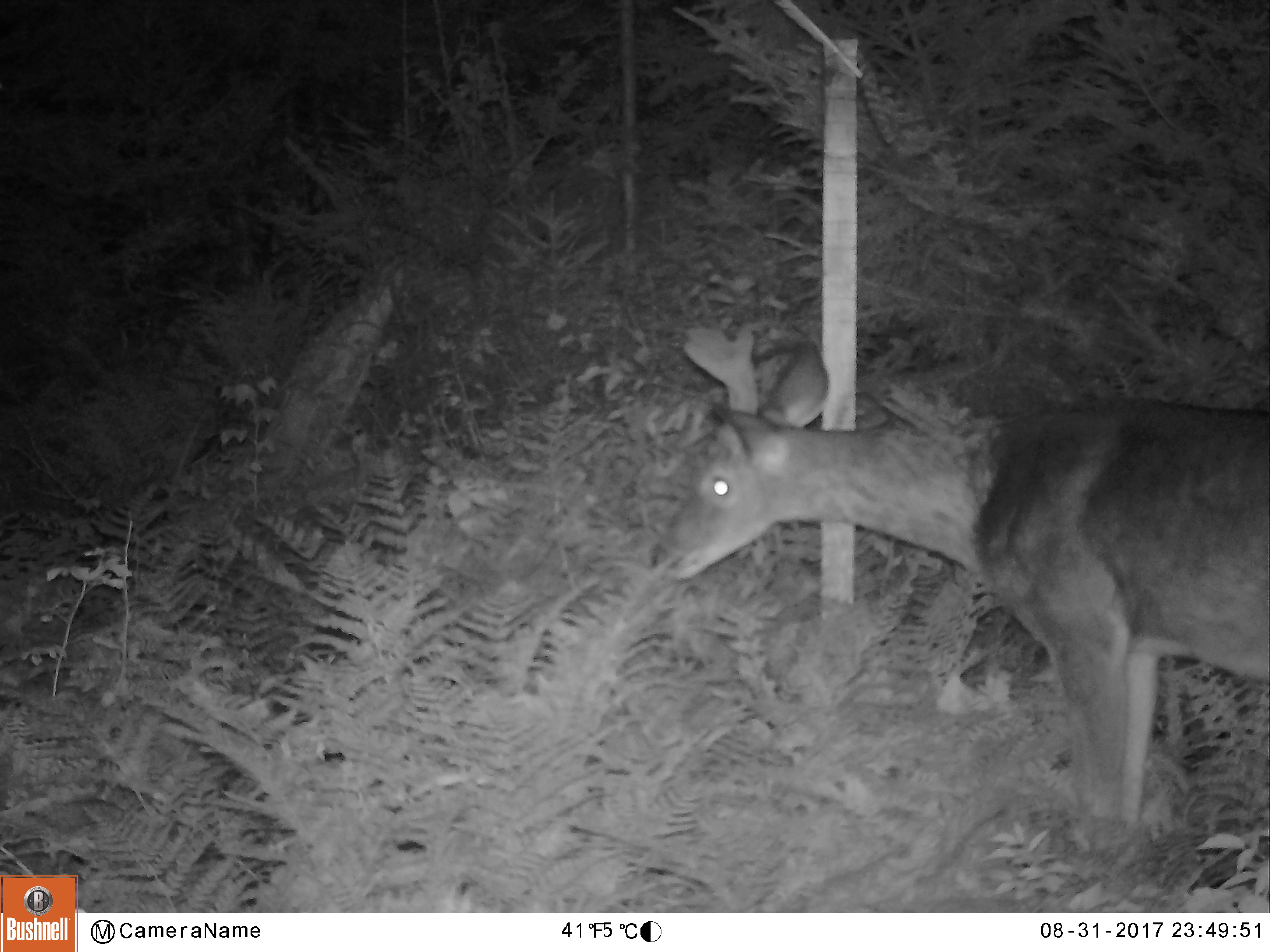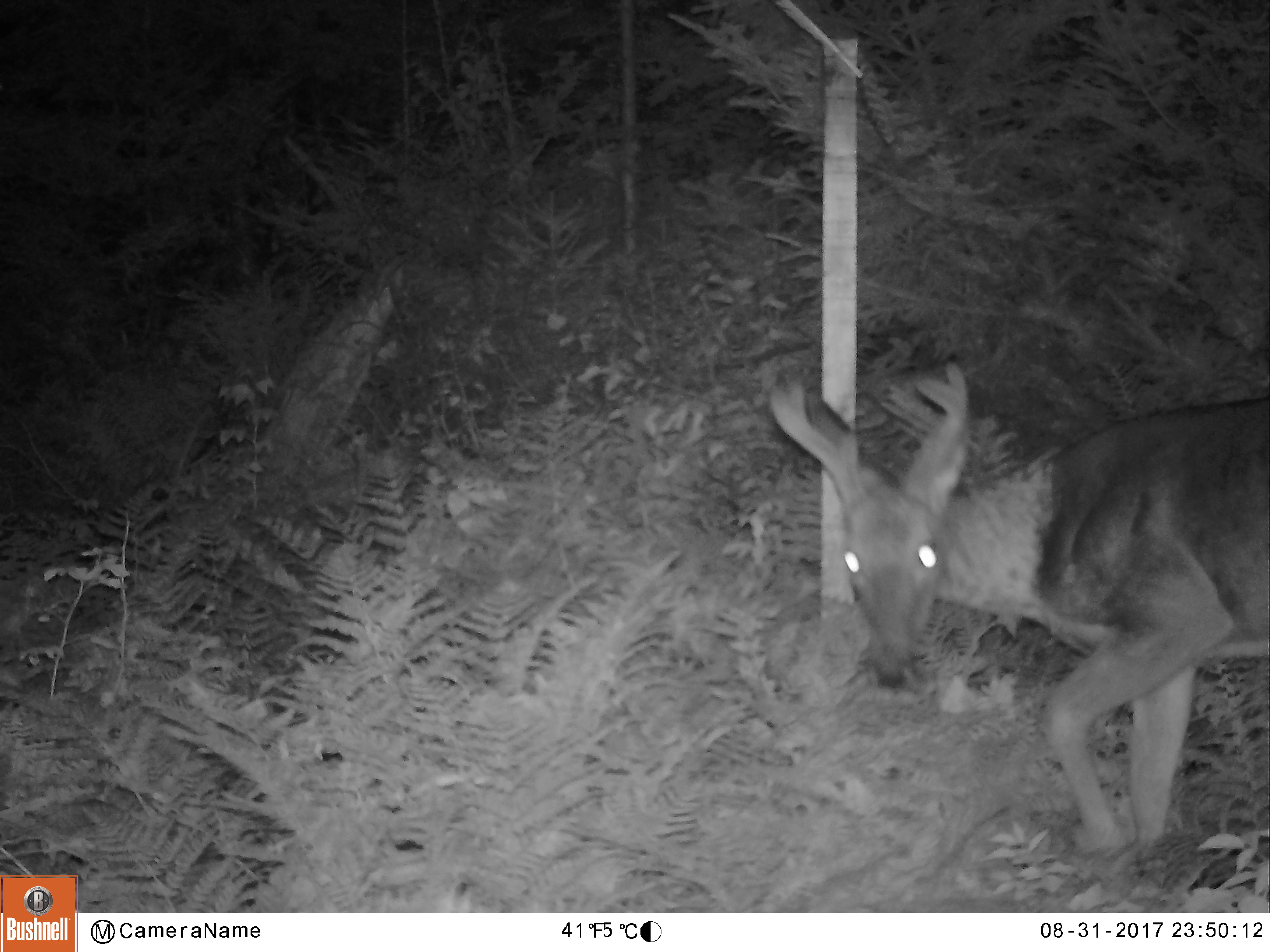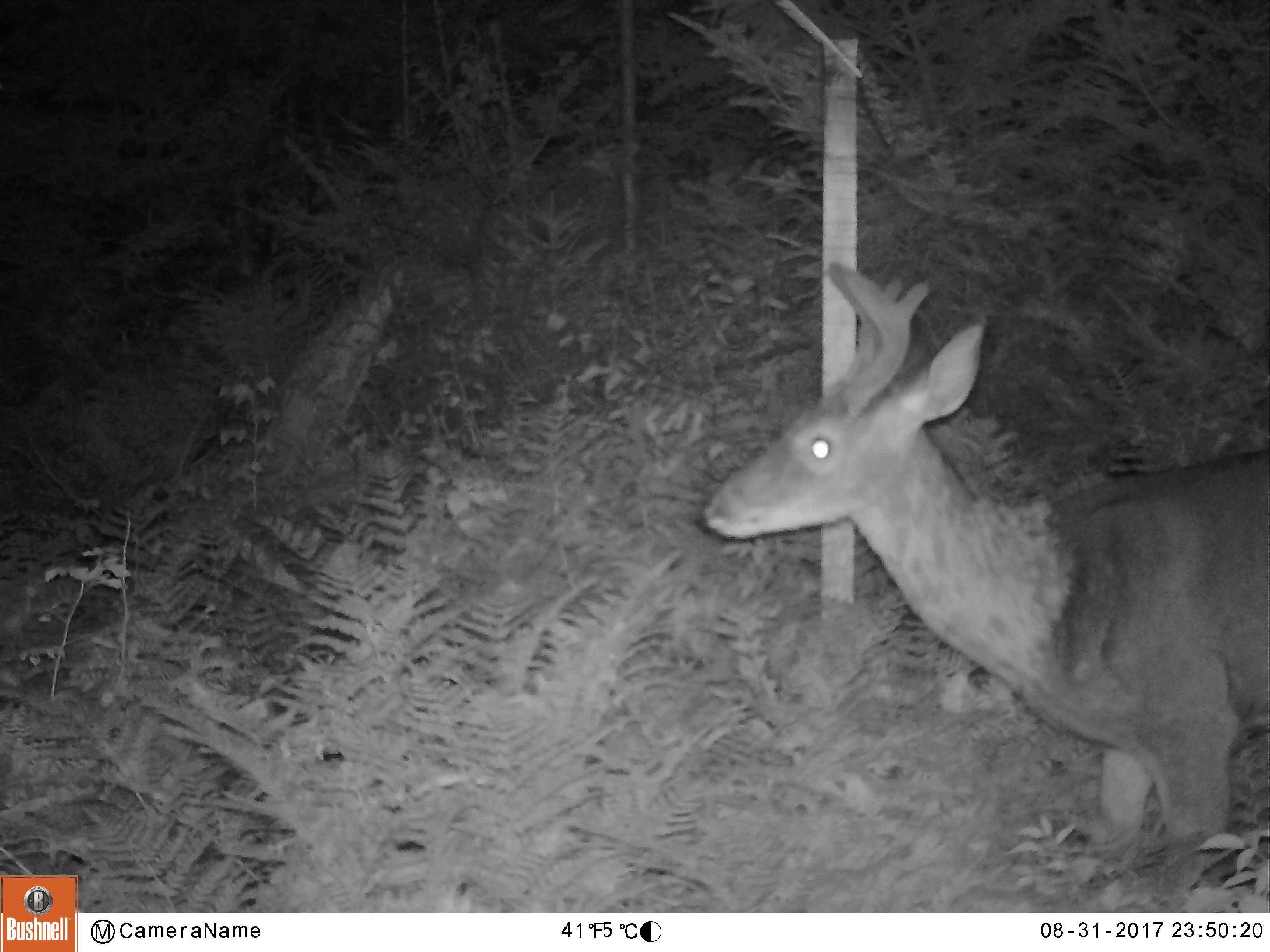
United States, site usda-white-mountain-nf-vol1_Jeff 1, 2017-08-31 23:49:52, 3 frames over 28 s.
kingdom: Animalia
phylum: Chordata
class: Mammalia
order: Artiodactyla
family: Cervidae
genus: Odocoileus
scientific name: Odocoileus virginianus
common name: white-tailed deer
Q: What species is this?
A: White-tailed deer (Odocoileus virginianus).